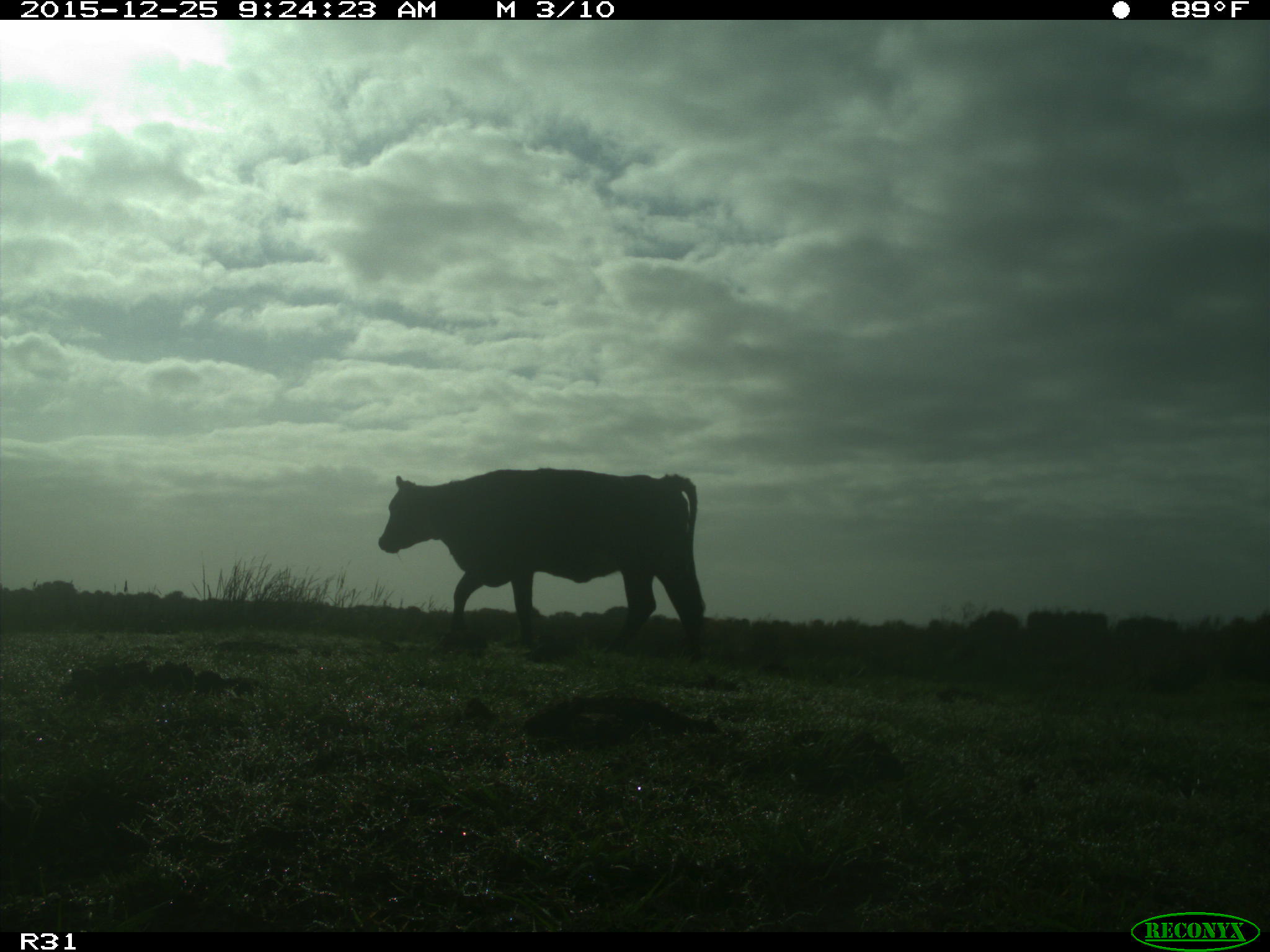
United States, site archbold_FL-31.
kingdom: Animalia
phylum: Chordata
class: Mammalia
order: Artiodactyla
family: Bovidae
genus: Bos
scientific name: Bos taurus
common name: domestic cow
Bos taurus (domestic cow).